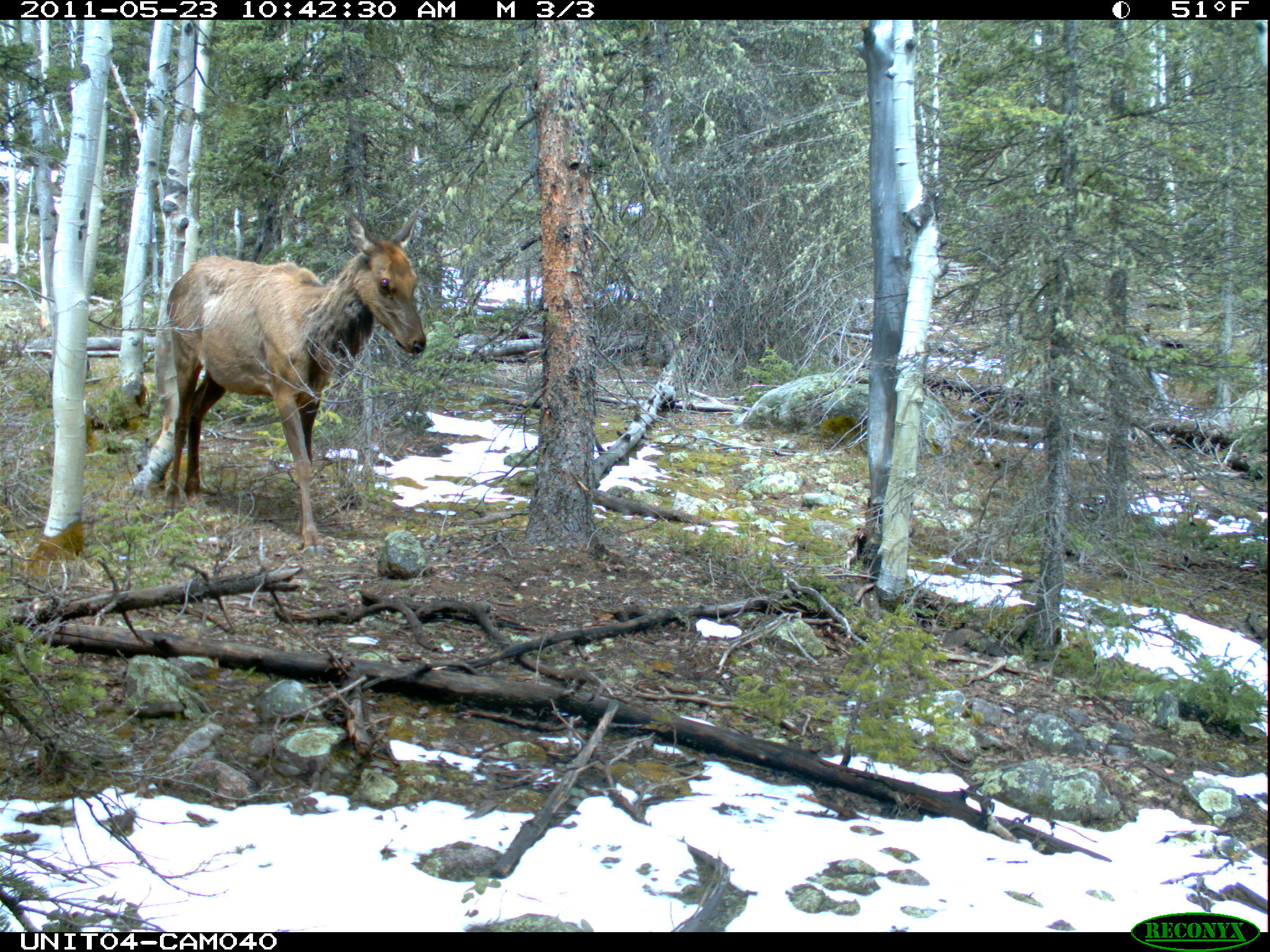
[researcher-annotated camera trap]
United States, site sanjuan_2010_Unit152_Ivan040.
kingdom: Animalia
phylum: Chordata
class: Mammalia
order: Artiodactyla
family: Cervidae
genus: Cervus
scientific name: Cervus elaphus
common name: red deer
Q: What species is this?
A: Cervus elaphus (red deer).